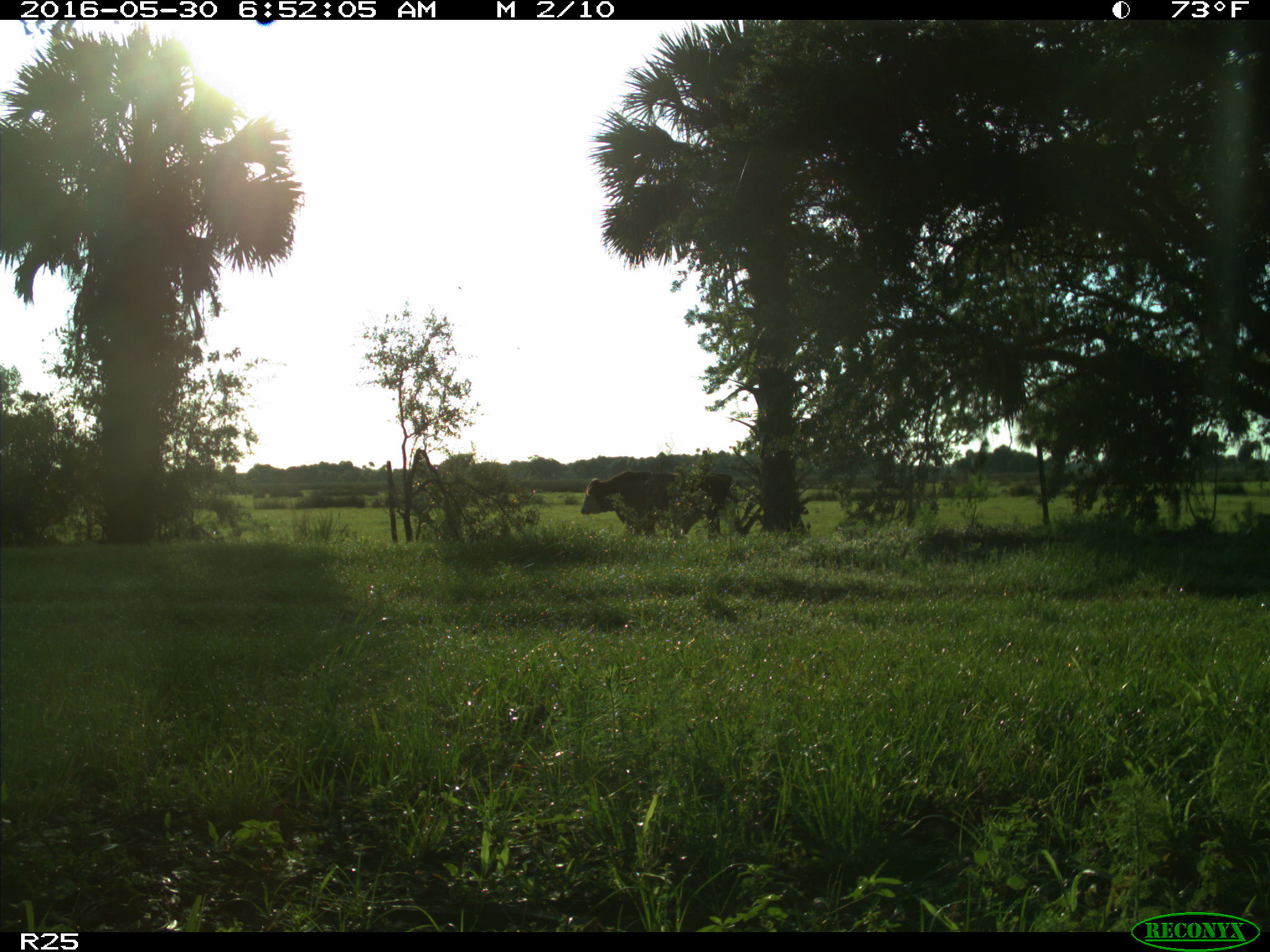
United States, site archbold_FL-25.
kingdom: Animalia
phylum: Chordata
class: Mammalia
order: Artiodactyla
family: Bovidae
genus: Bos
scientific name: Bos taurus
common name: domestic cow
Bos taurus (domestic cow).